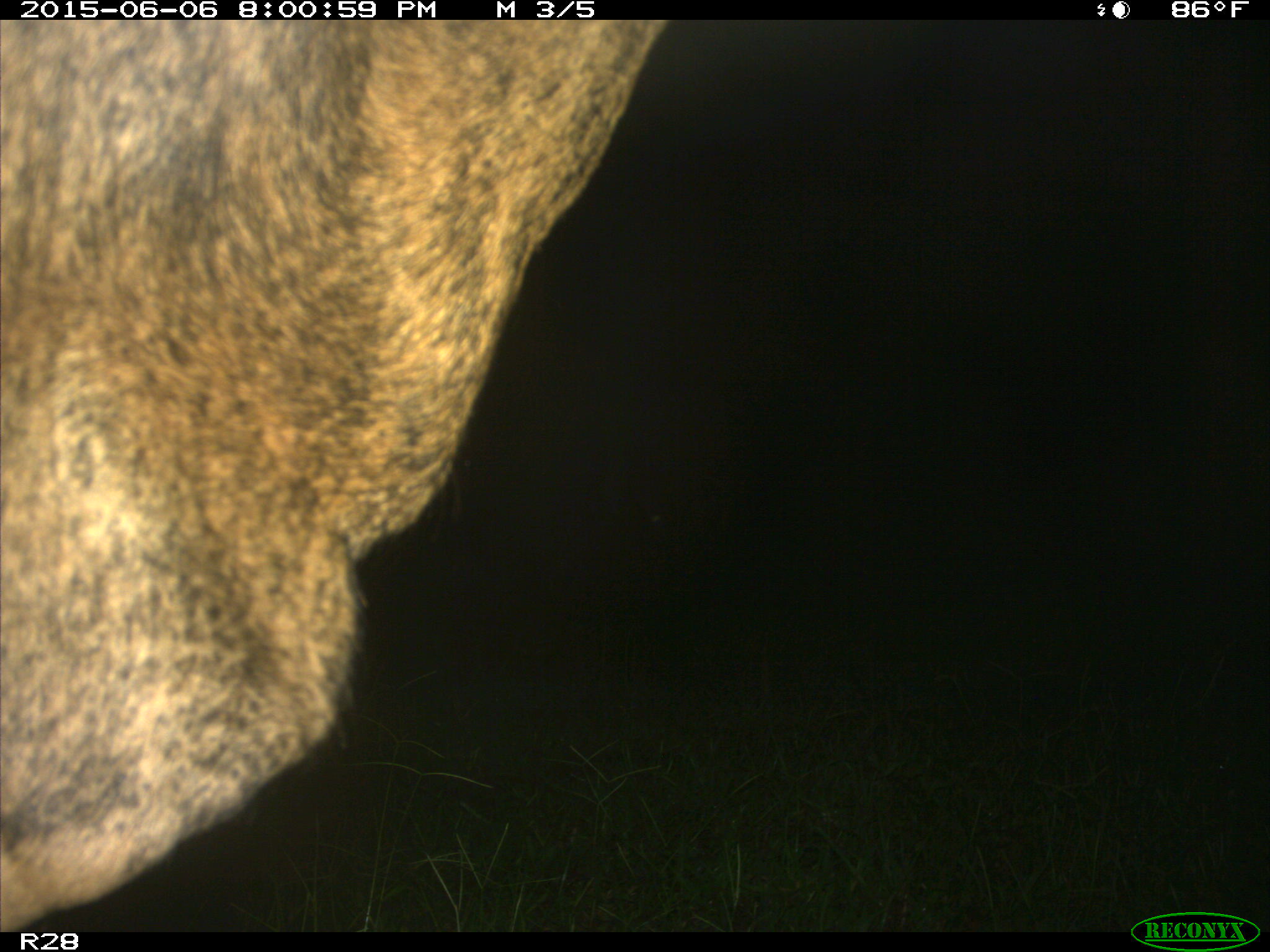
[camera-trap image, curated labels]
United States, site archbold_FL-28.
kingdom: Animalia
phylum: Chordata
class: Mammalia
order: Artiodactyla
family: Bovidae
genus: Bos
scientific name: Bos taurus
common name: domestic cow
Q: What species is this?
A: Bos taurus (domestic cow).